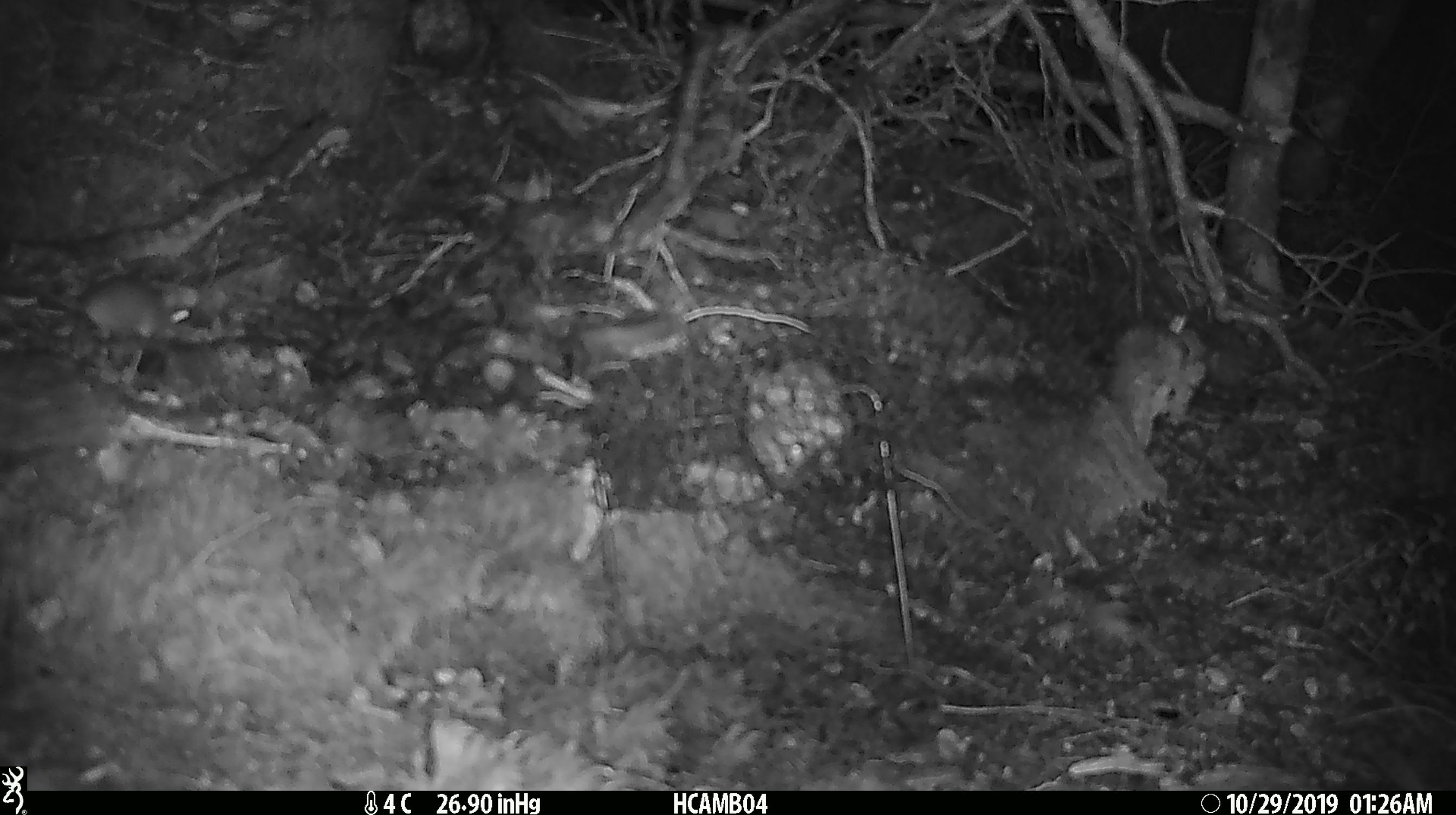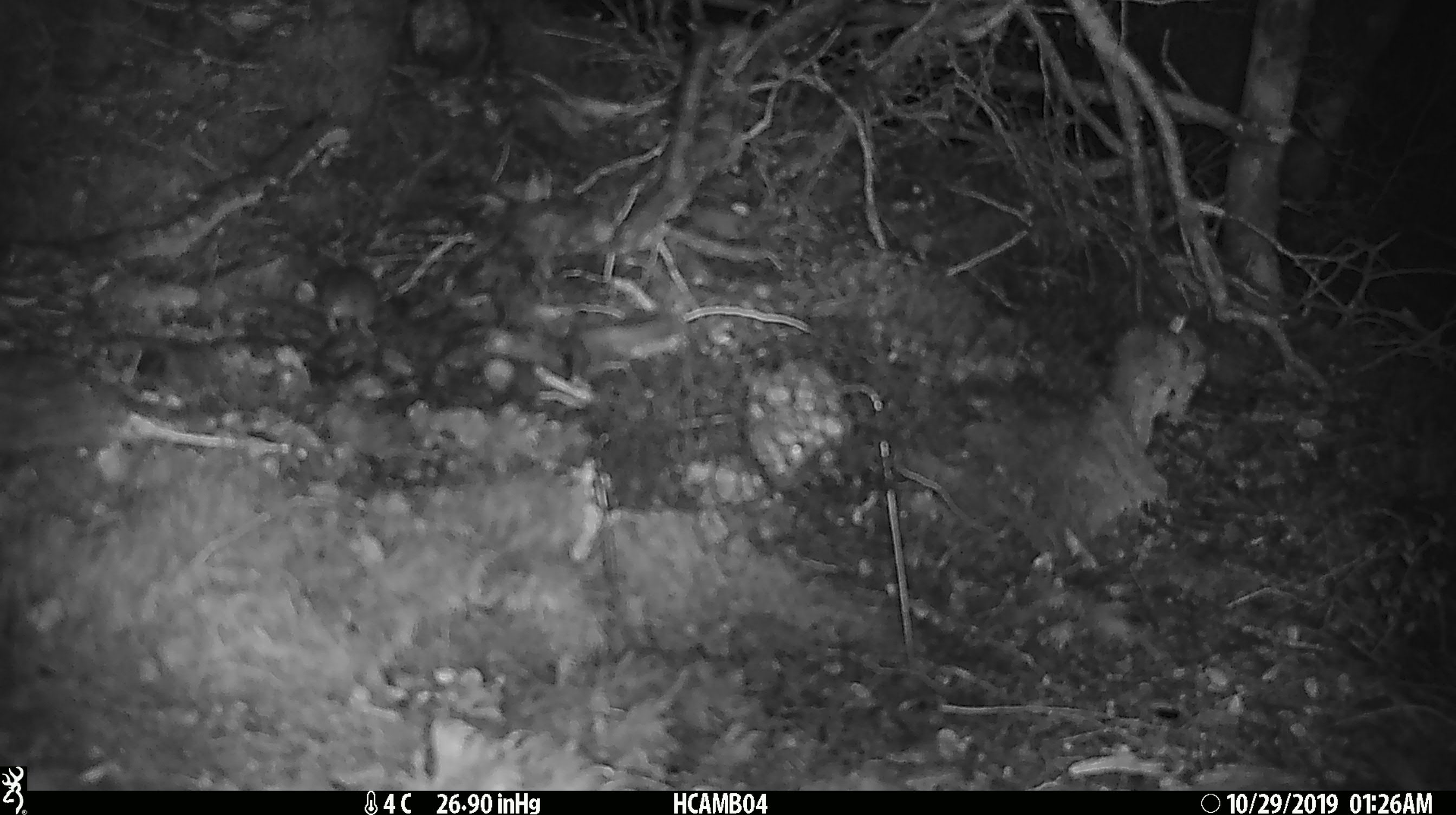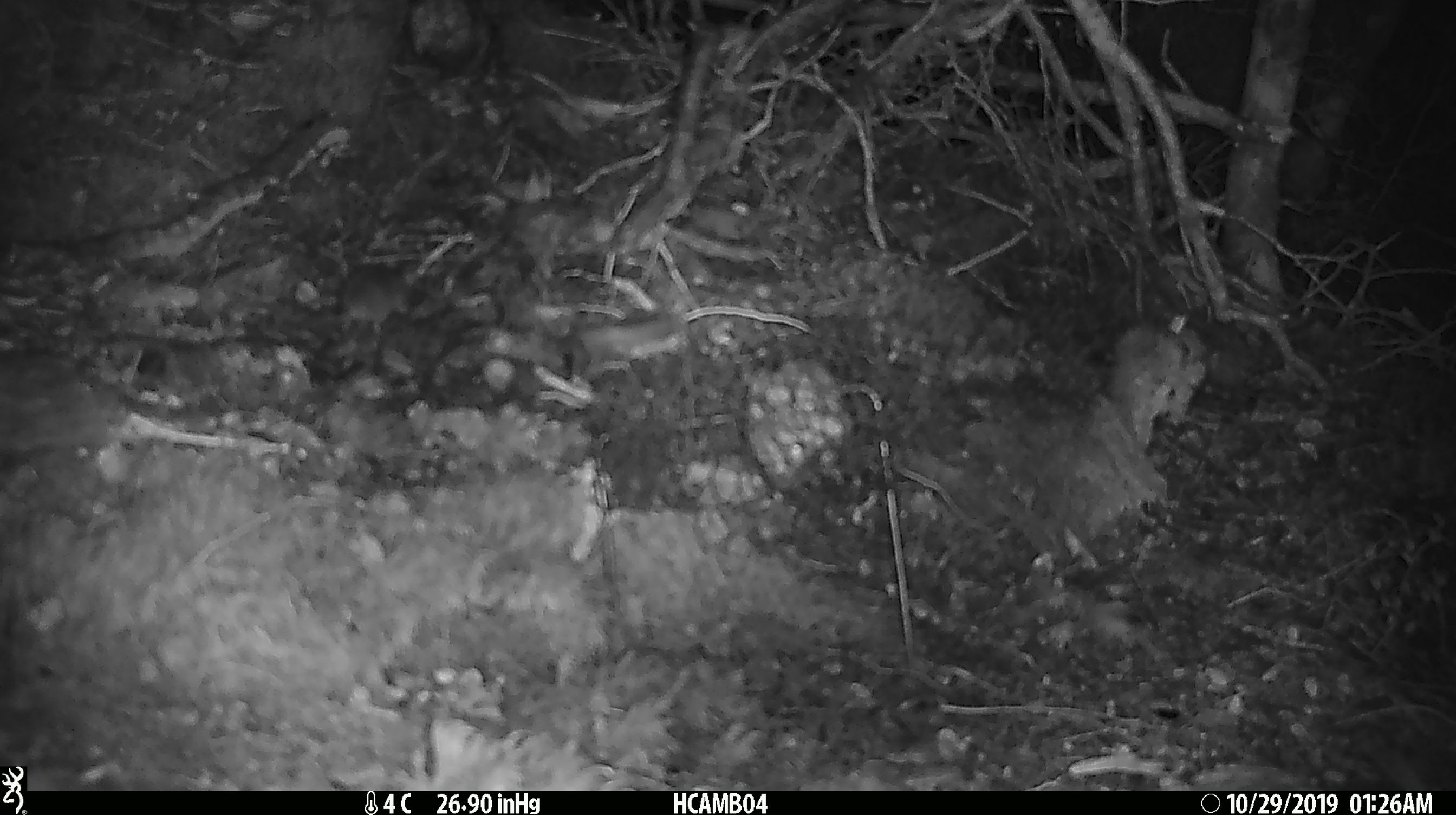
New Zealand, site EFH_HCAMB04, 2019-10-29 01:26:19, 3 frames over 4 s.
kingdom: Animalia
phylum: Chordata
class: Mammalia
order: Rodentia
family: Muridae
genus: Mus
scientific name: Mus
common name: mouse